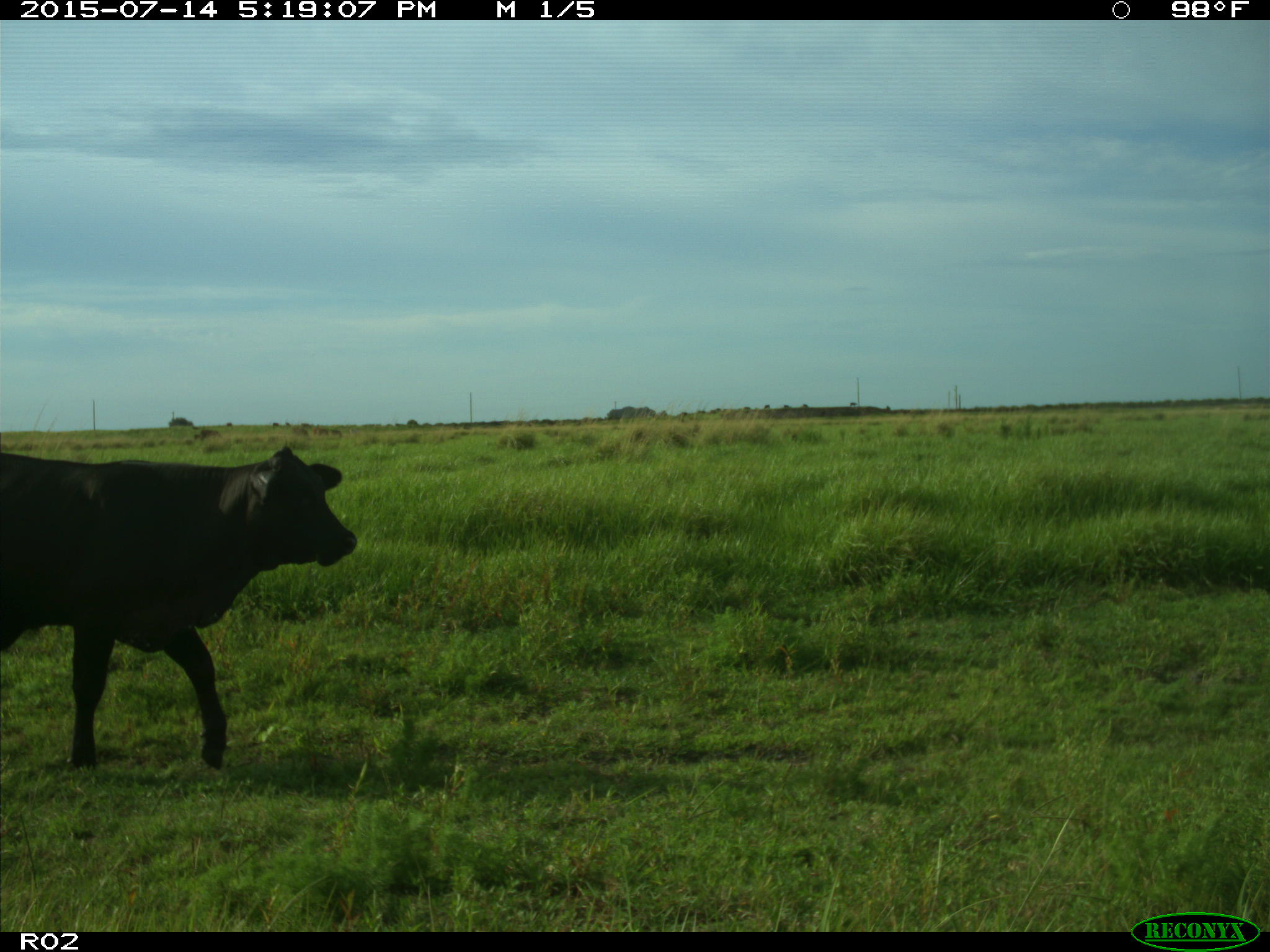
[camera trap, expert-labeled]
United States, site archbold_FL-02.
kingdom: Animalia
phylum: Chordata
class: Mammalia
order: Artiodactyla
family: Bovidae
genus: Bos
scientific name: Bos taurus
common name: domestic cow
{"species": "Bos taurus (domestic cow)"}